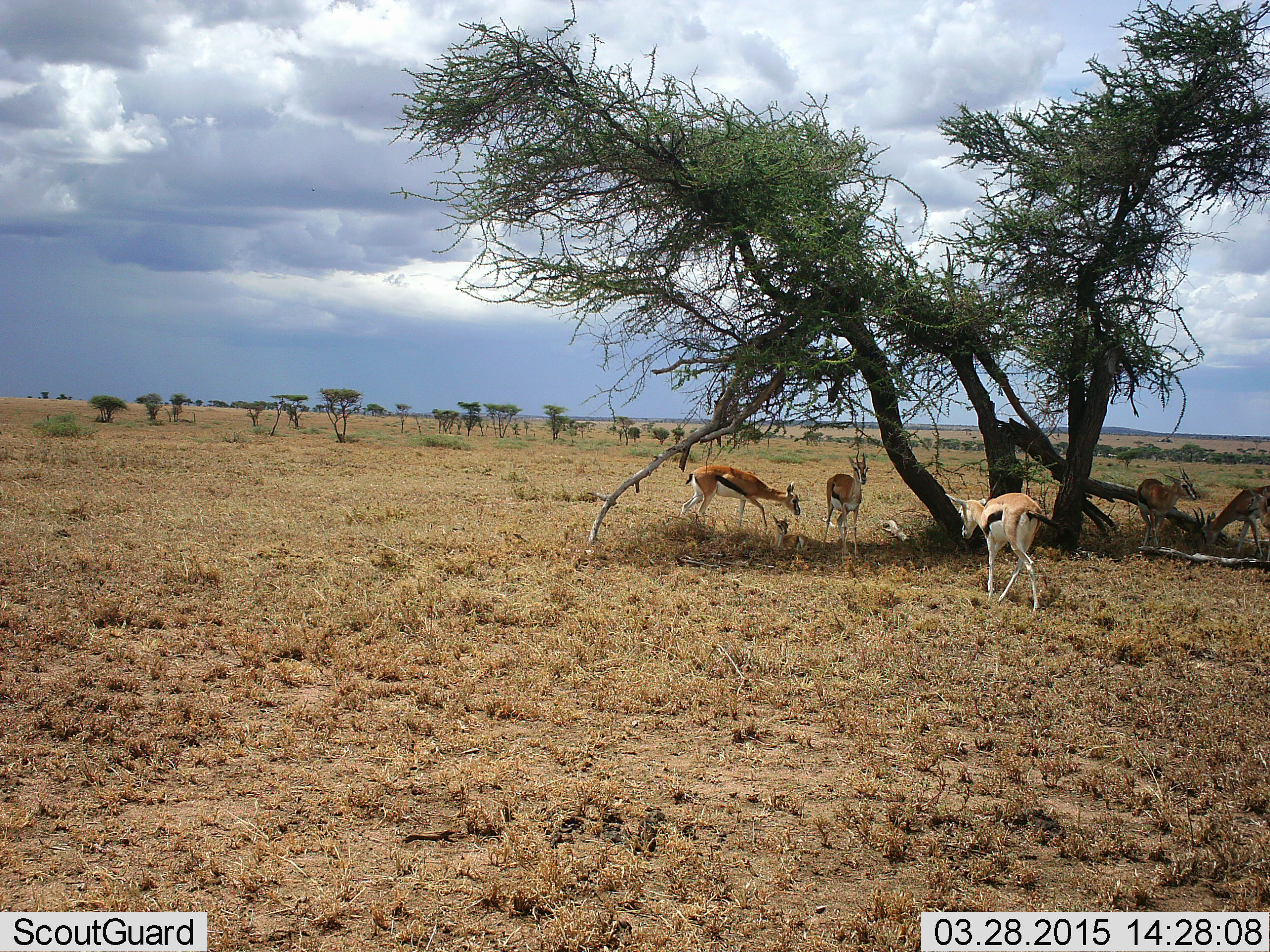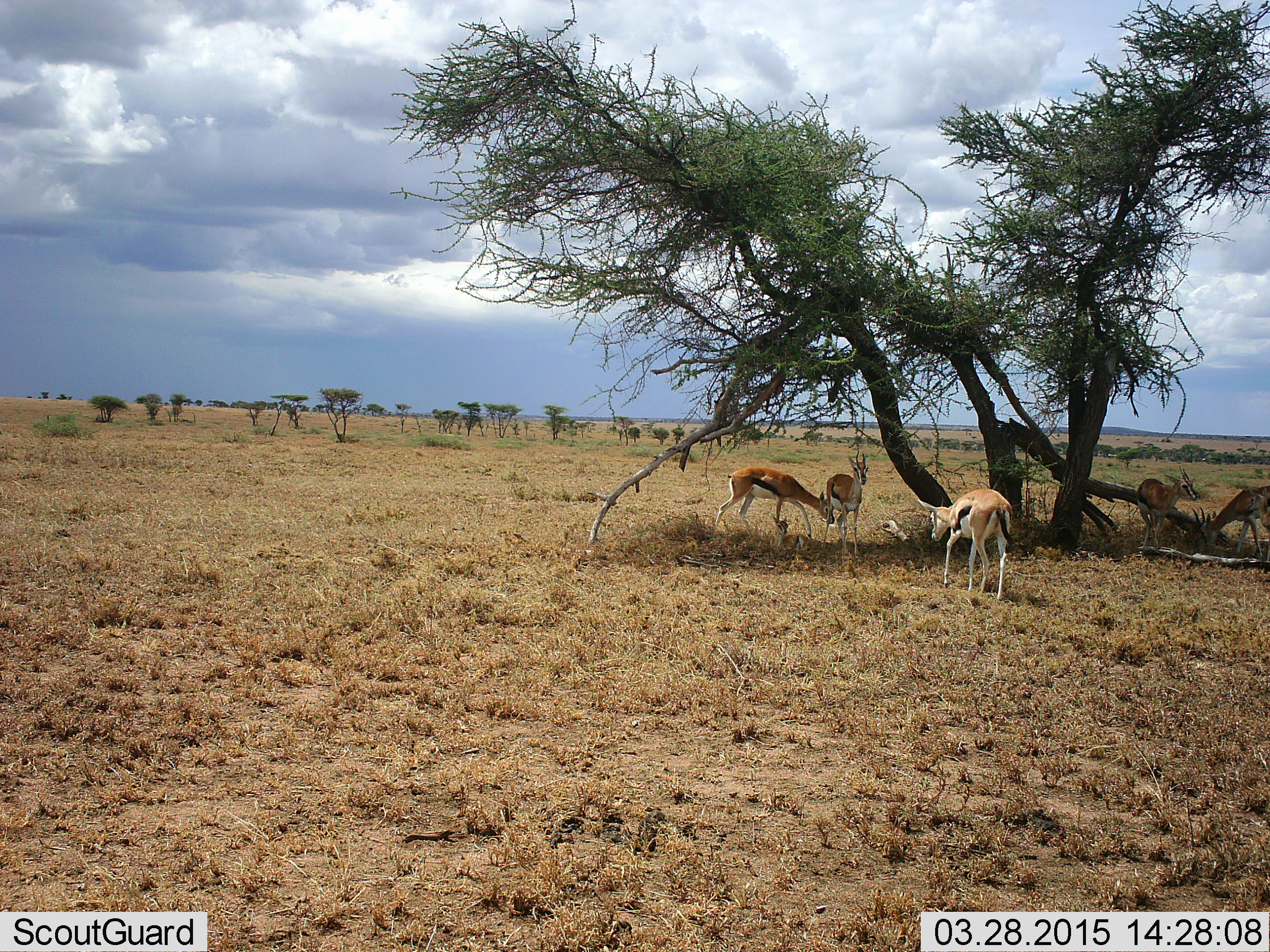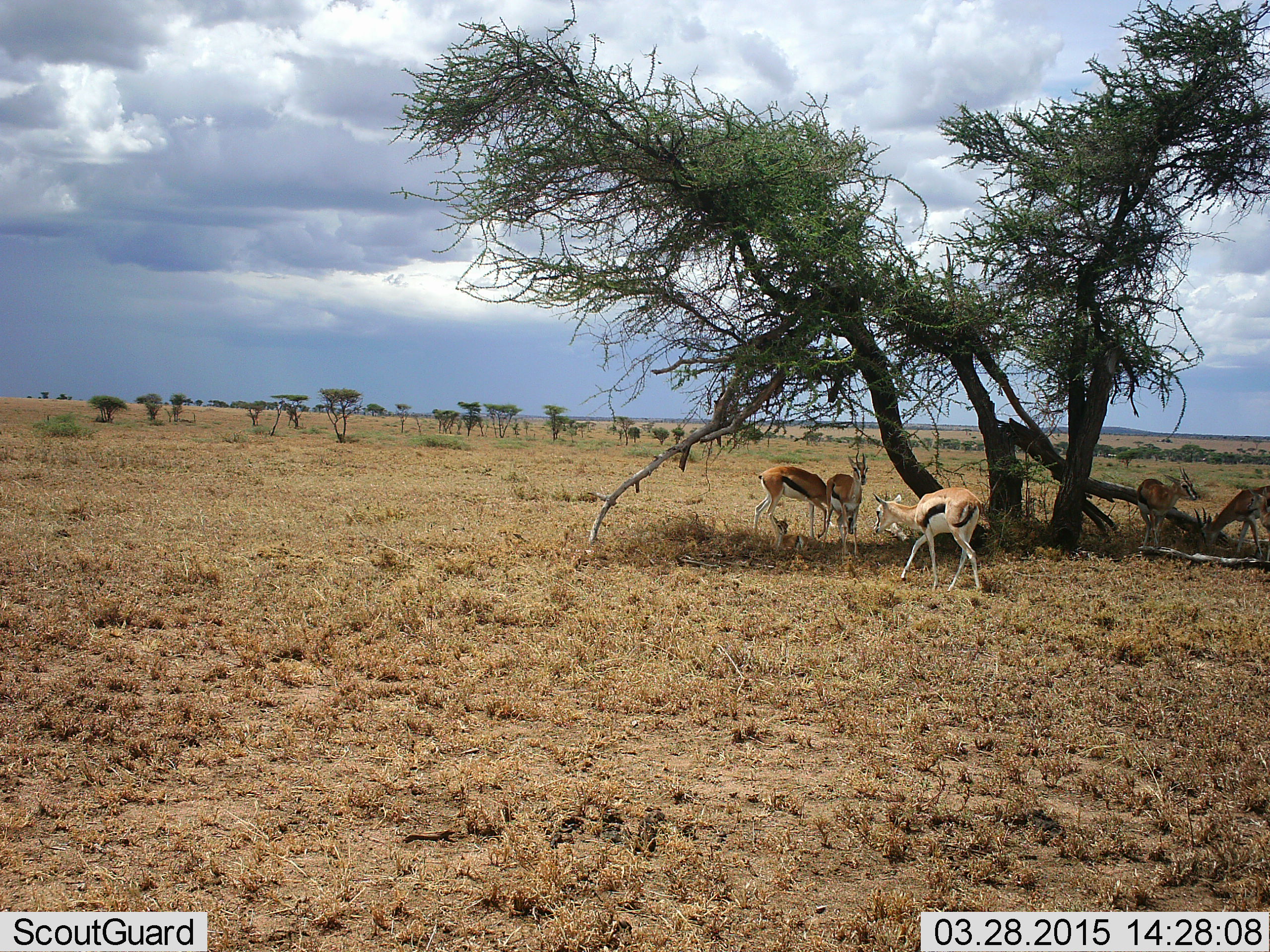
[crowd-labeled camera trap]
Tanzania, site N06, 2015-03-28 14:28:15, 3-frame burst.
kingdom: Animalia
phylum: Chordata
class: Mammalia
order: Artiodactyla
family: Bovidae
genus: Eudorcas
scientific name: Eudorcas thomsonii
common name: thomson's gazelle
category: gazellethomsons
Gazellethomsons (thomson's gazelle) (Eudorcas thomsonii), count 5. Behavior (volunteer vote fractions): standing 90%, resting 40%, moving 90%, interacting 10%. Young present (vote fraction): 30%. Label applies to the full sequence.